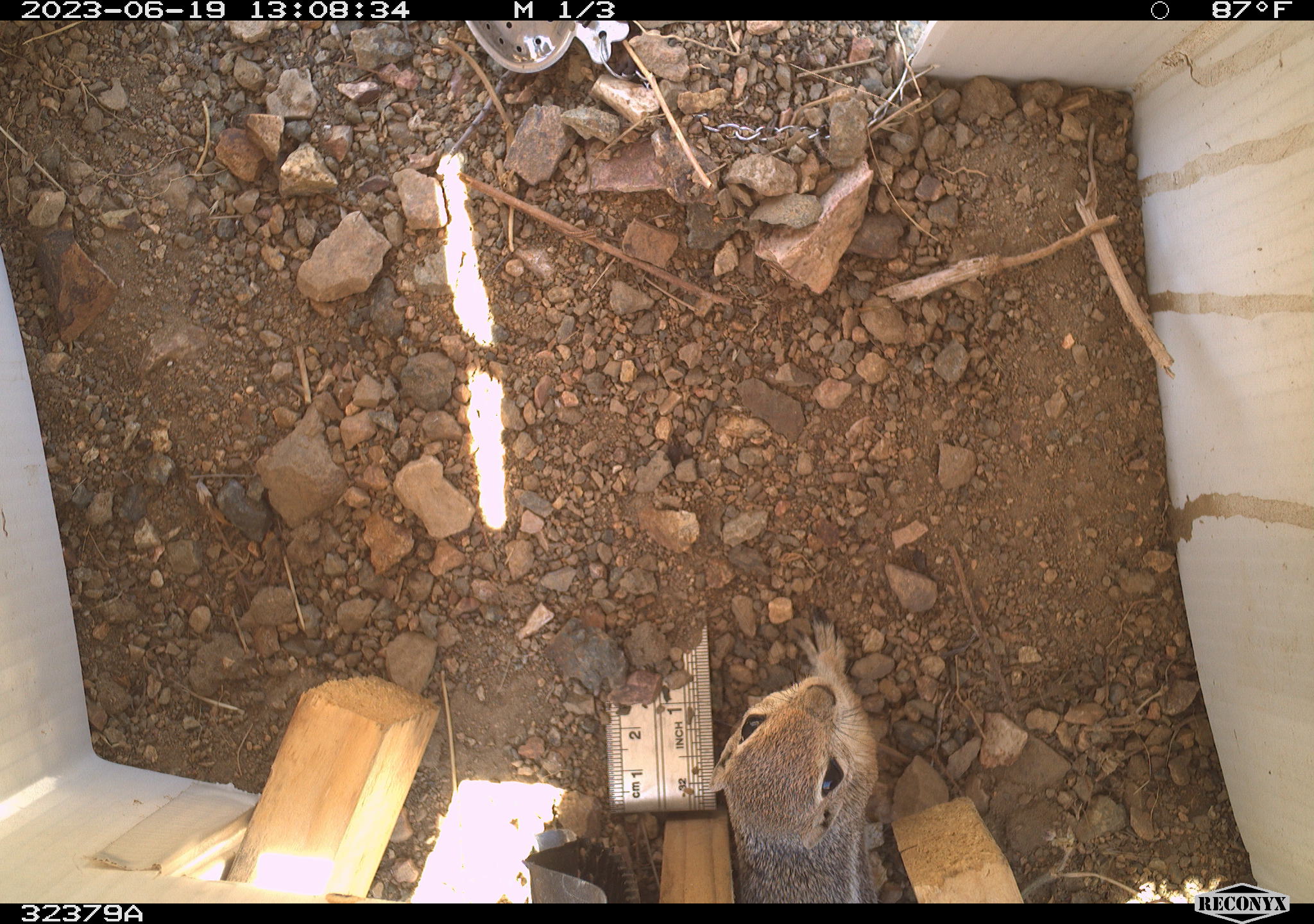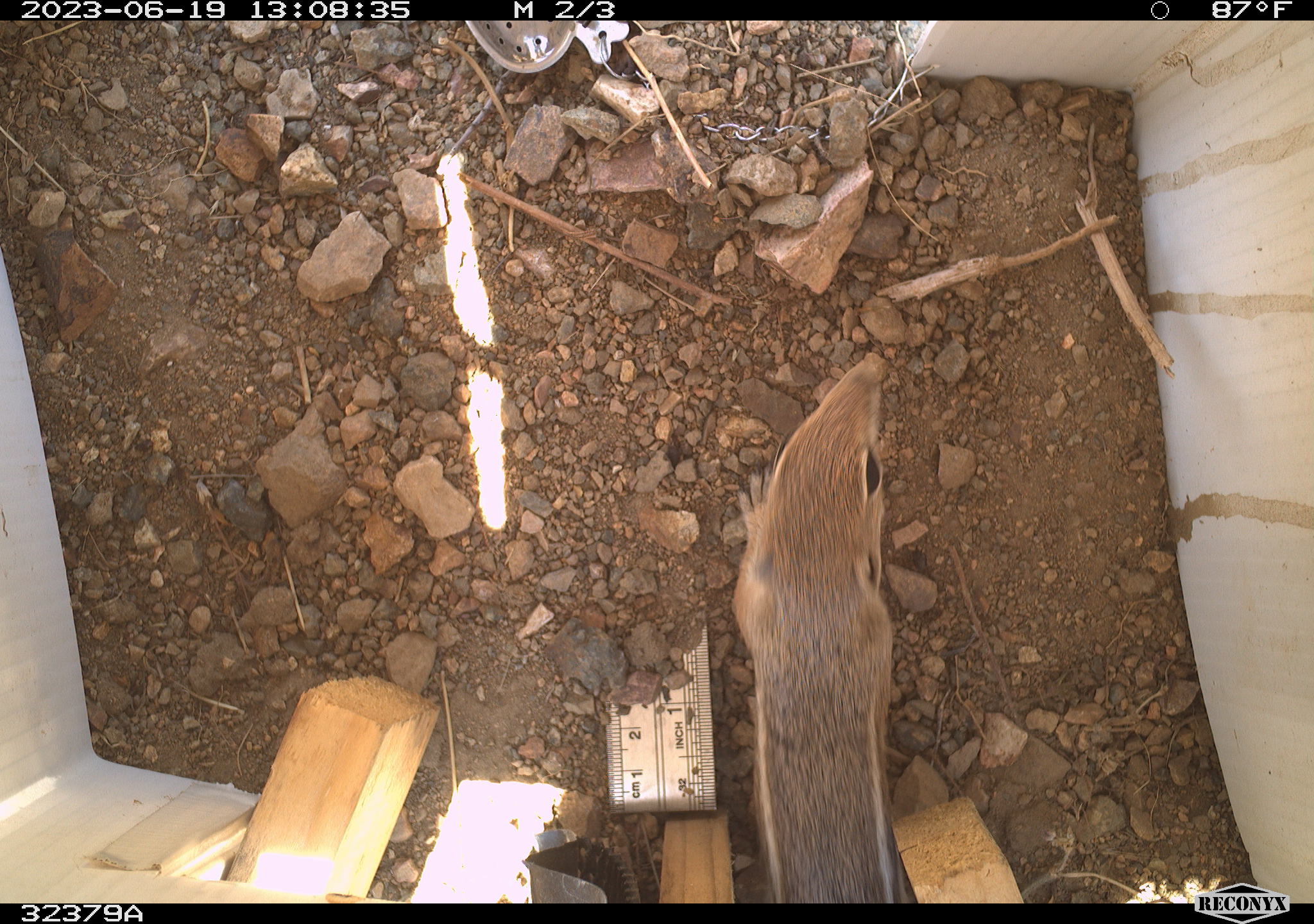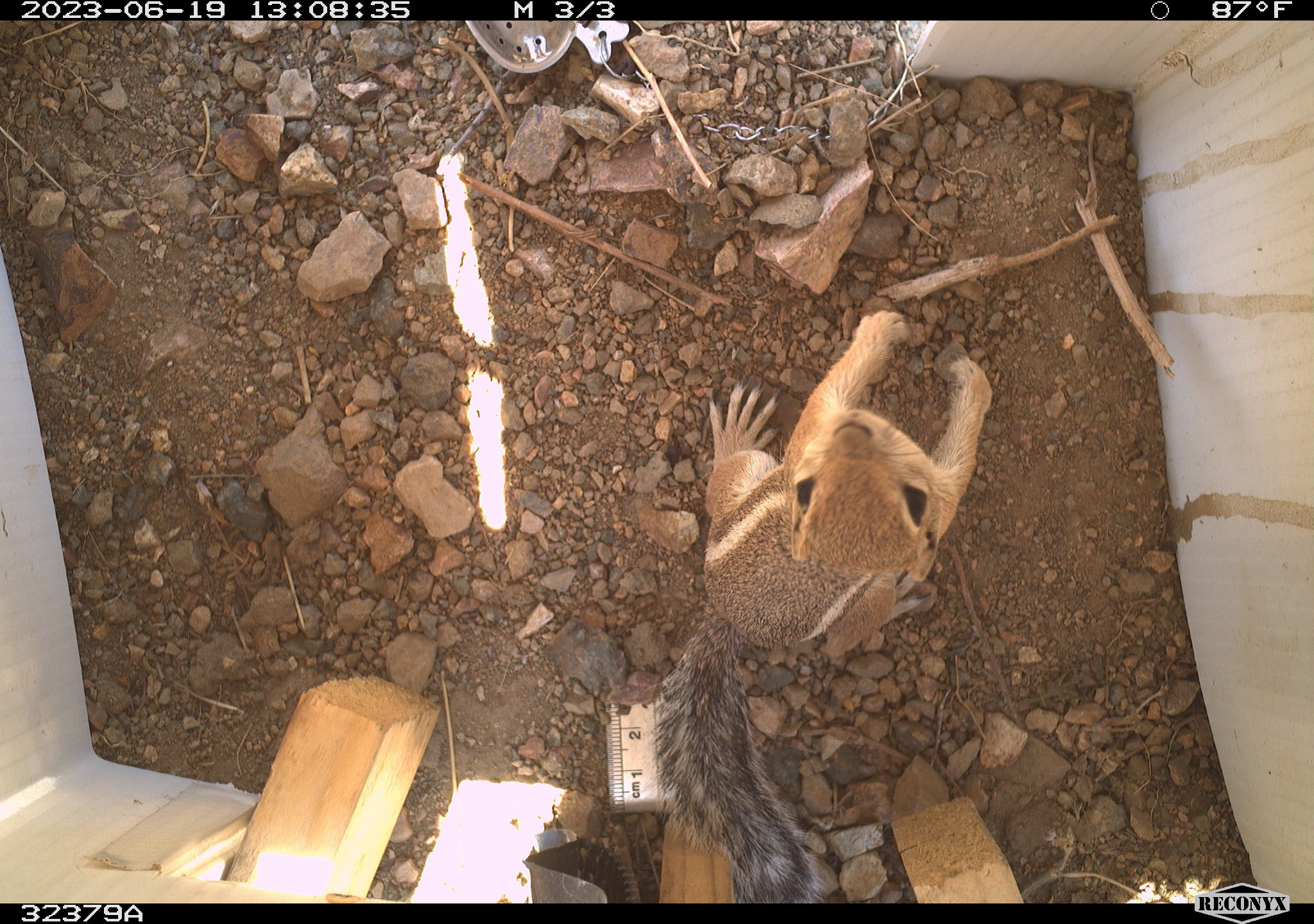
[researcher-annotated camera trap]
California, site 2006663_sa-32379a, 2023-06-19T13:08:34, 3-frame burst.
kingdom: Animalia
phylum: Chordata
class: Mammalia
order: Rodentia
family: Sciuridae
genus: Ammospermophilus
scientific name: Ammospermophilus leucurus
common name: white-tailed antelope squirrel